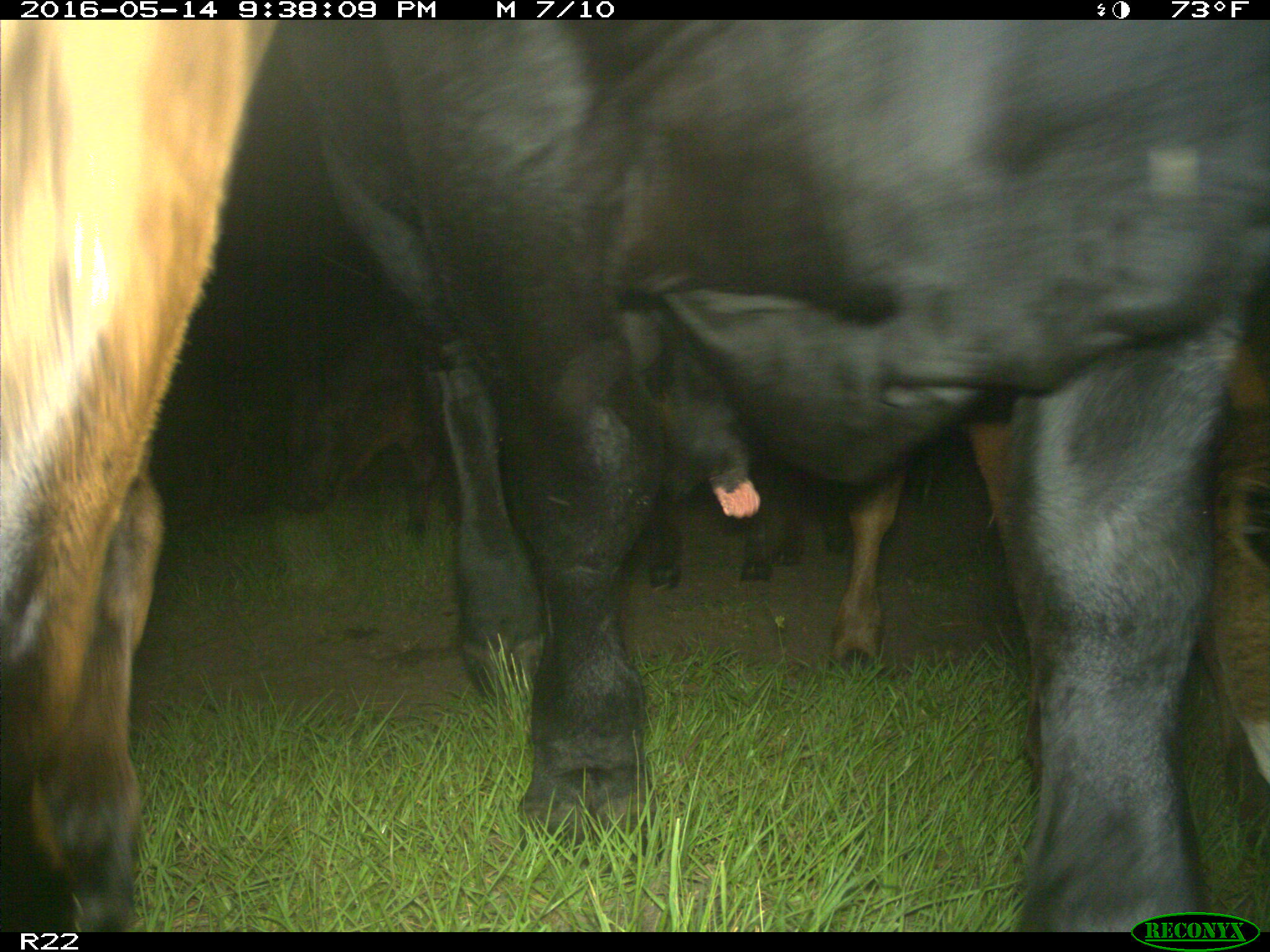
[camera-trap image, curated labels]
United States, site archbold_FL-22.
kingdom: Animalia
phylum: Chordata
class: Mammalia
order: Artiodactyla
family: Bovidae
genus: Bos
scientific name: Bos taurus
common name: domestic cow